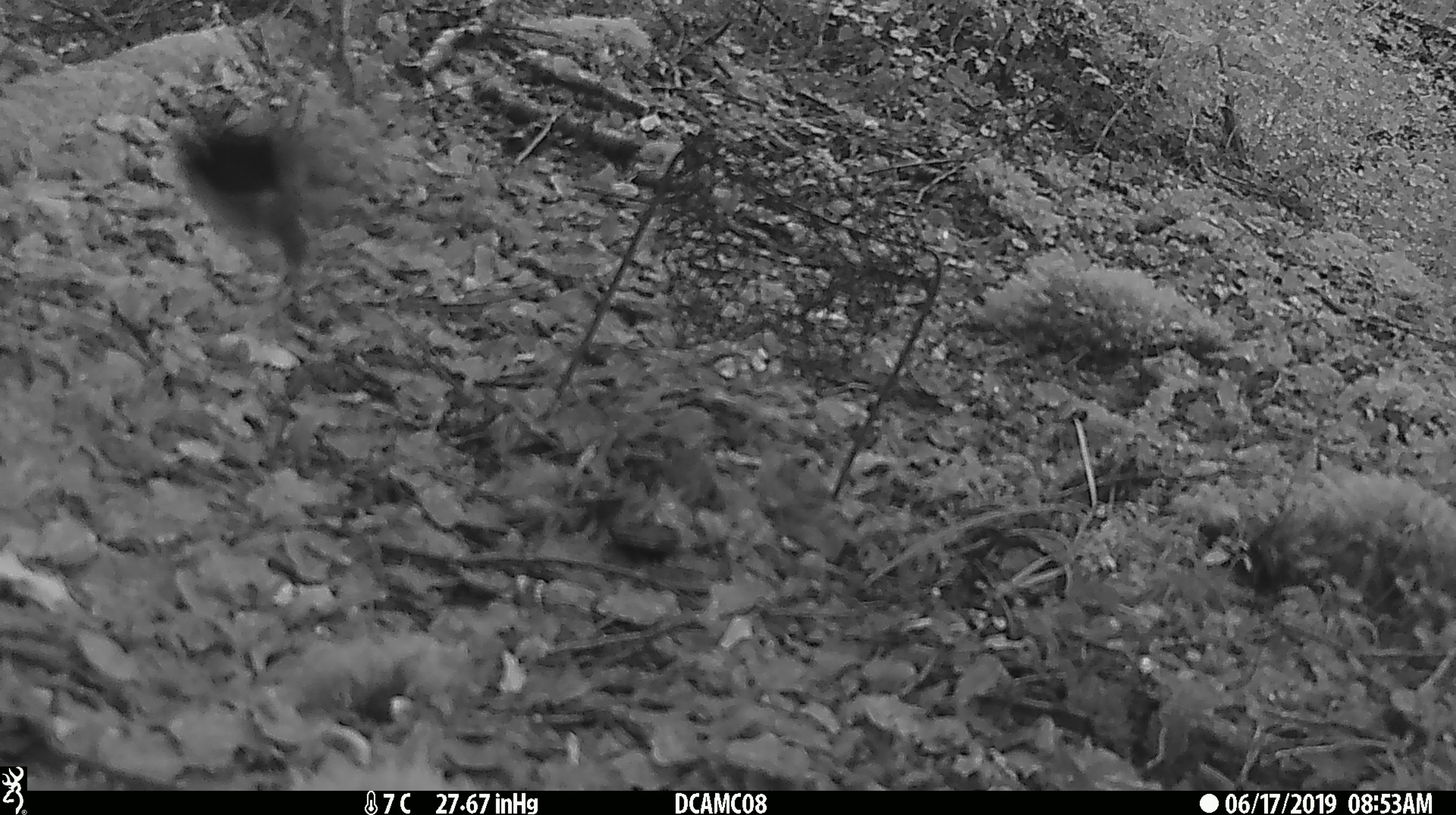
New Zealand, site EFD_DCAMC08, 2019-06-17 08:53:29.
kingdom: Animalia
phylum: Chordata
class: Aves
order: Passeriformes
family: Petroicidae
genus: Petroica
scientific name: Petroica macrocephala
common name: tomtit